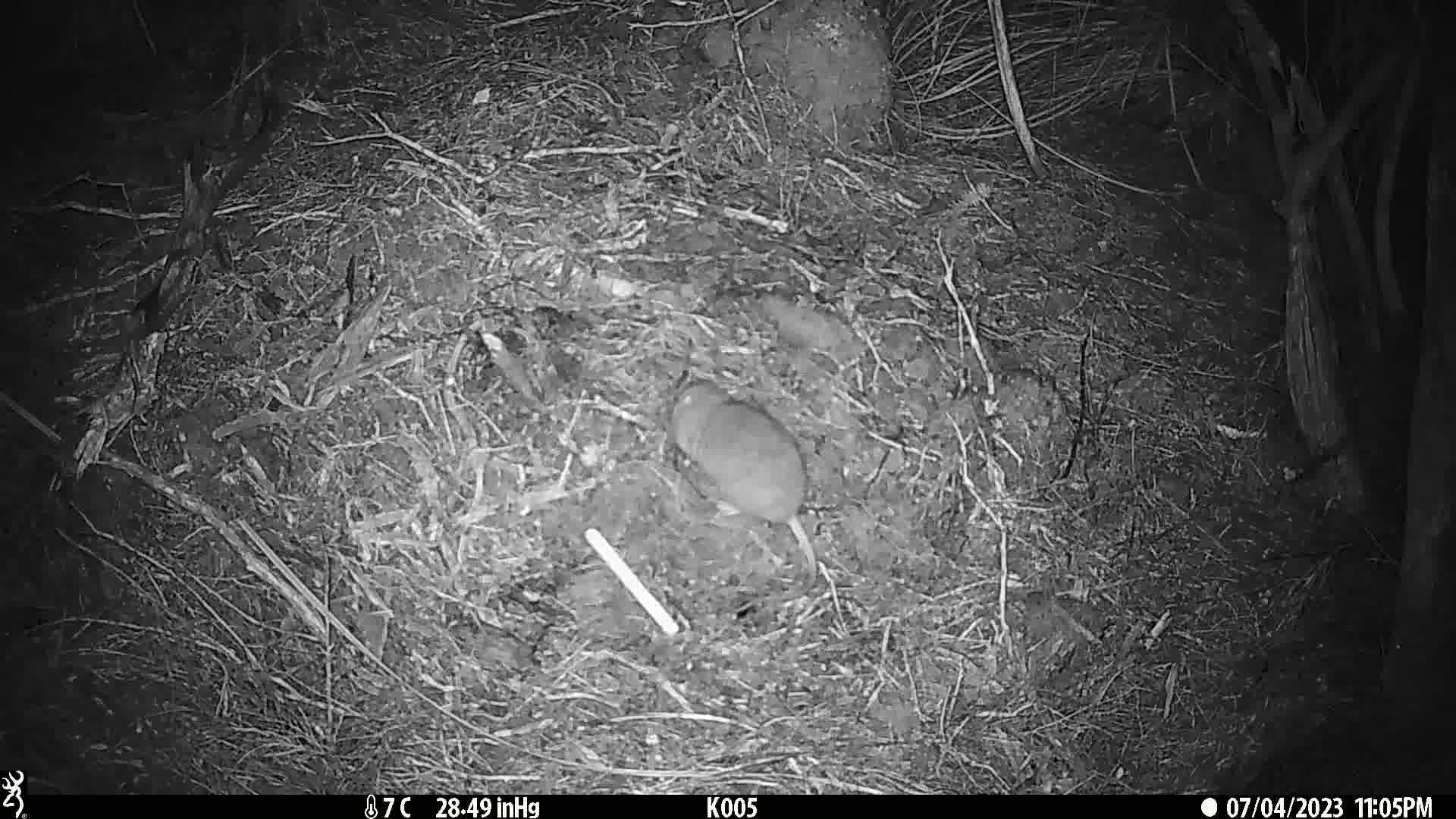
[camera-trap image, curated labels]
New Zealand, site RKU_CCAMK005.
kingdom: Animalia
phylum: Chordata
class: Mammalia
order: Rodentia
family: Muridae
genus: Rattus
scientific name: Rattus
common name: rat